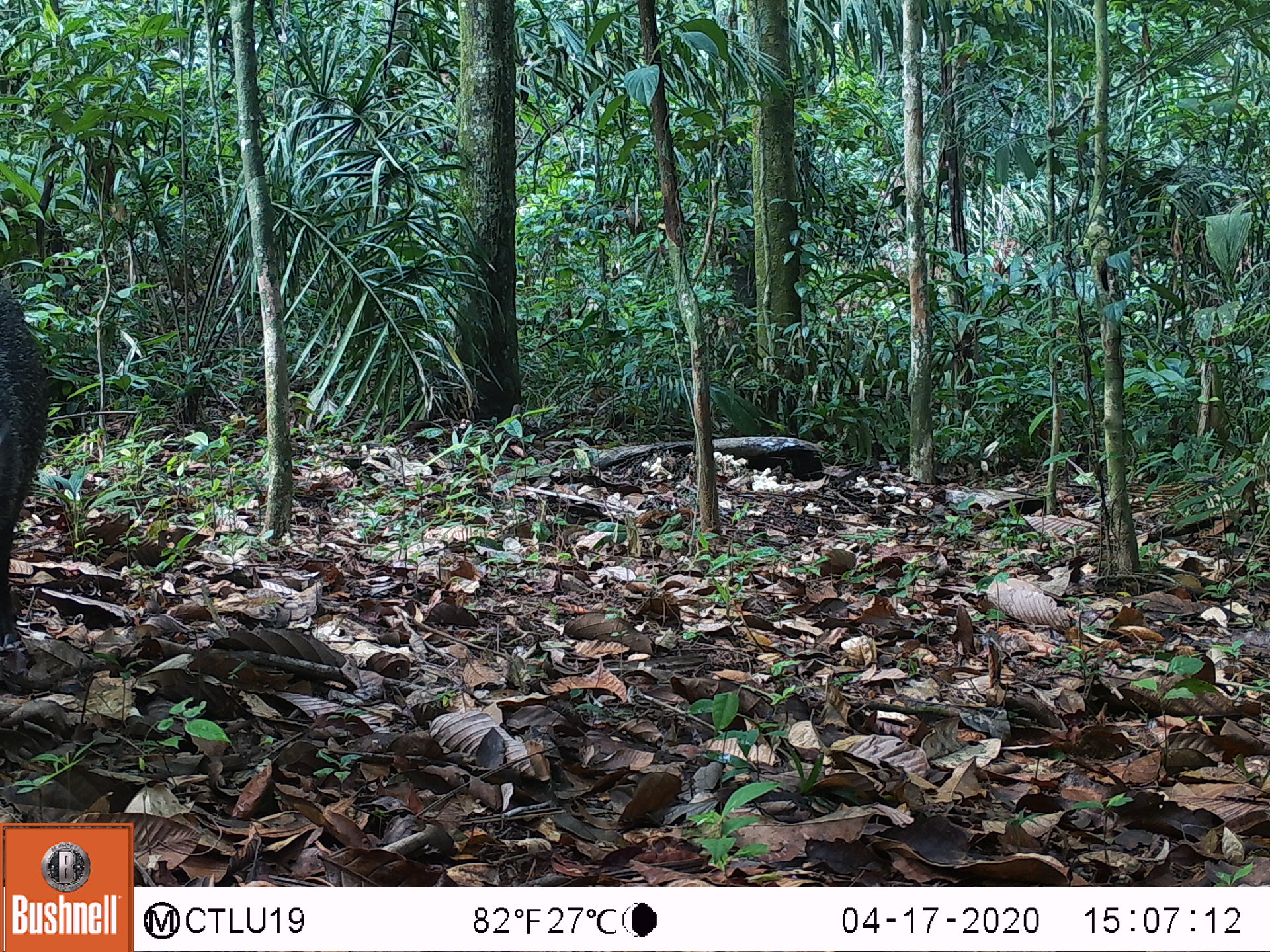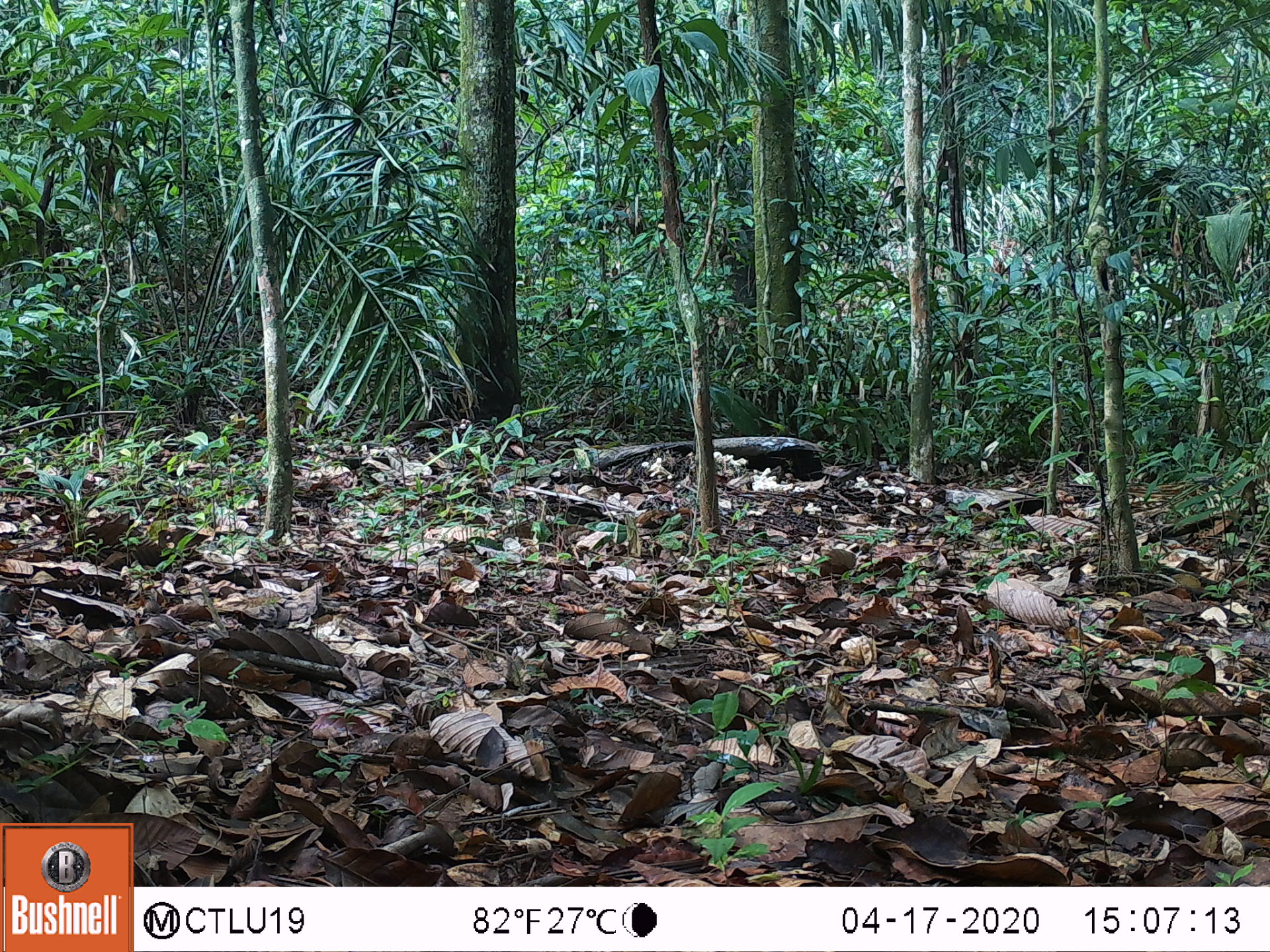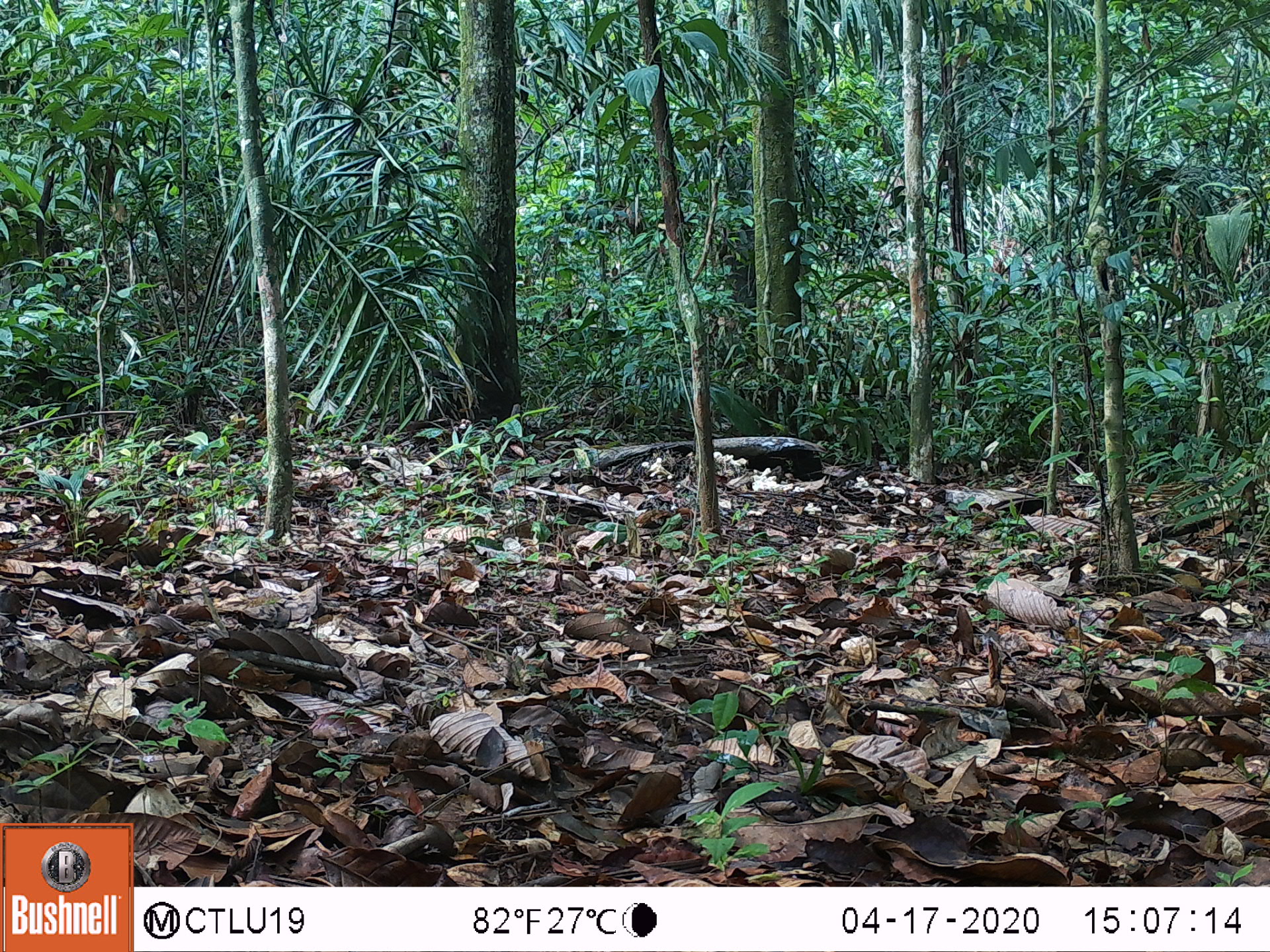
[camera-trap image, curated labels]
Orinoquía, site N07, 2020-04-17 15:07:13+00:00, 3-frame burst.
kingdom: Animalia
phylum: Chordata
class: Mammalia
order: Artiodactyla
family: Tayassuidae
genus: Pecari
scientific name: Pecari tajacu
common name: collared peccary